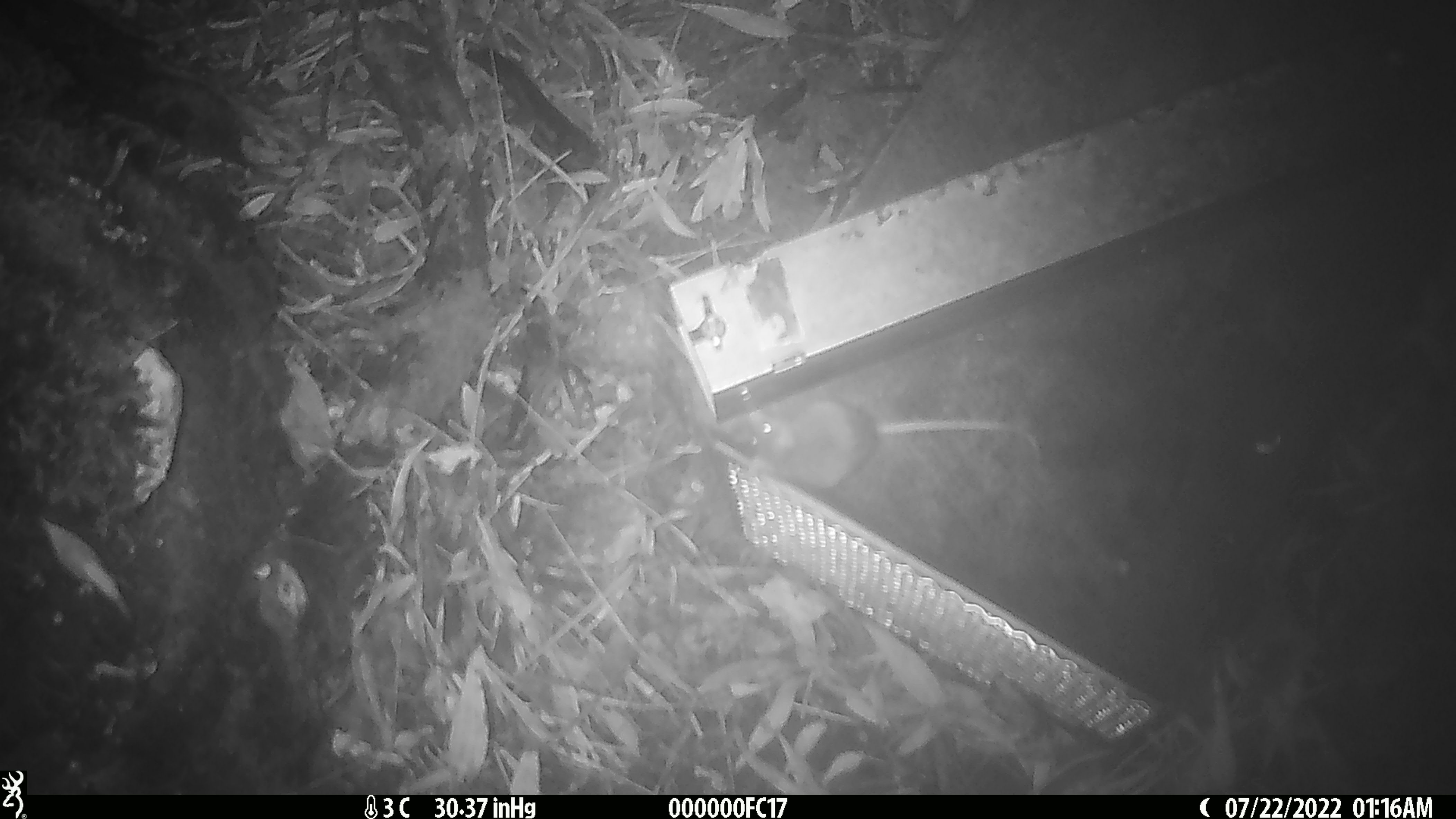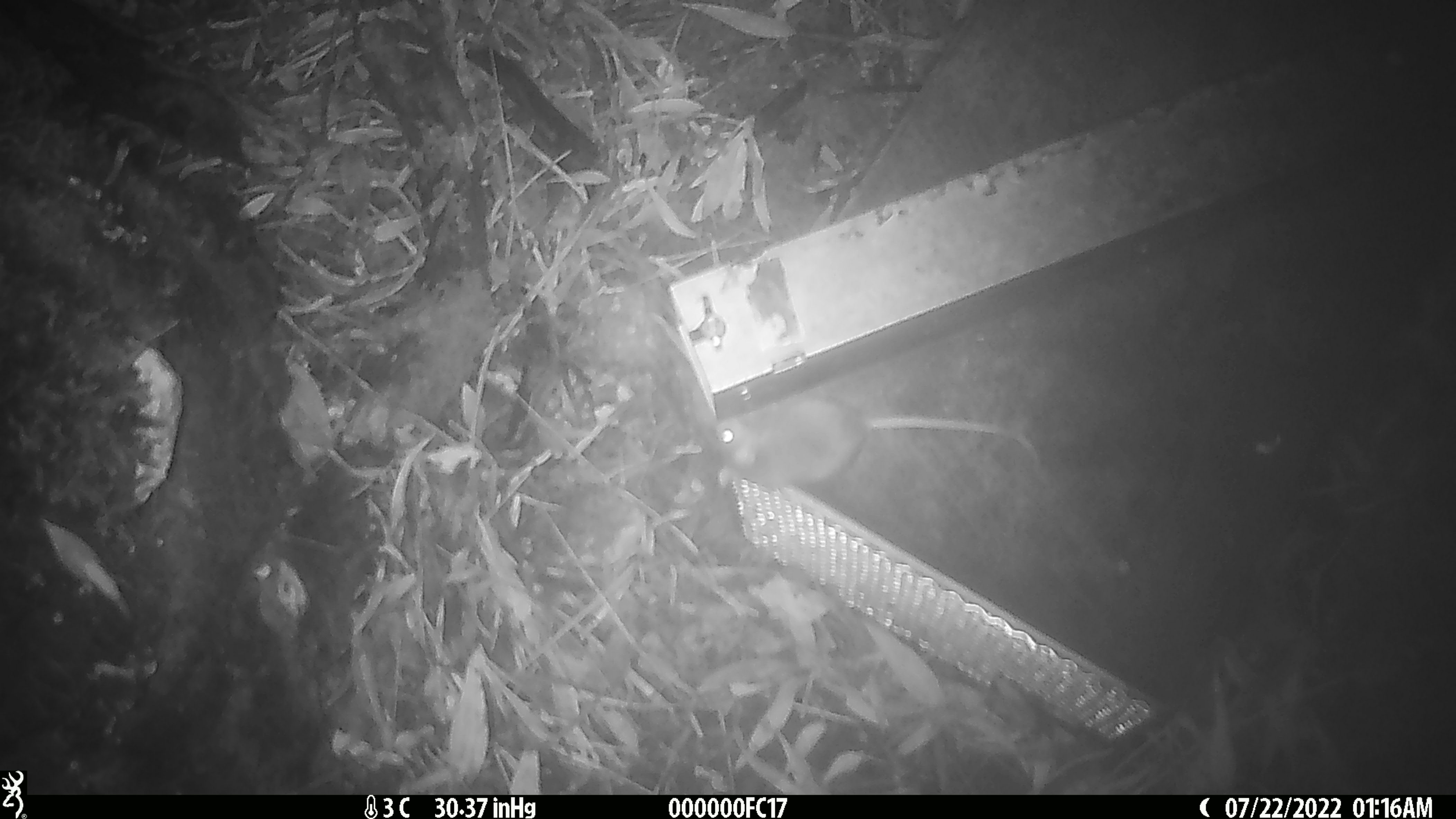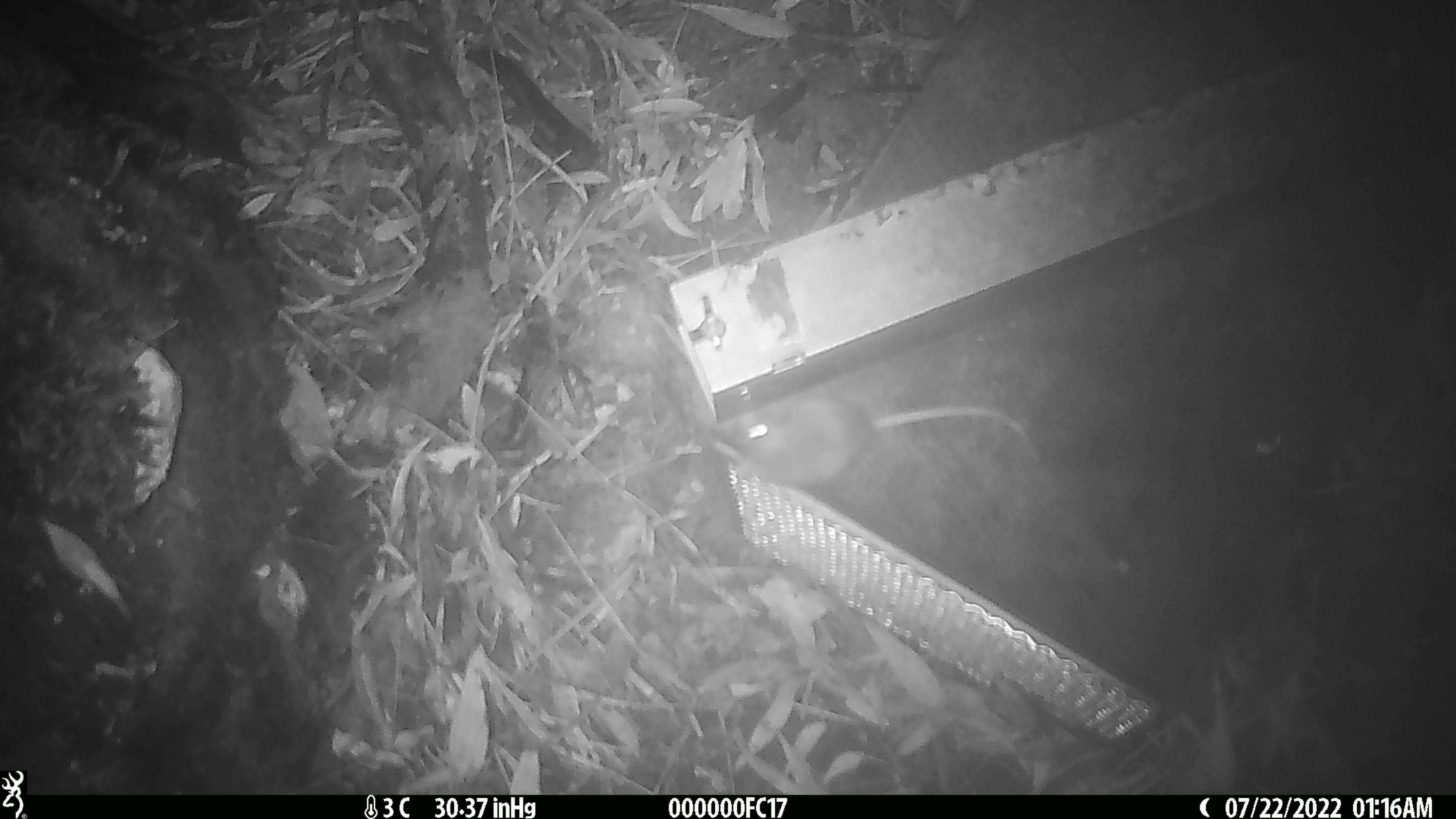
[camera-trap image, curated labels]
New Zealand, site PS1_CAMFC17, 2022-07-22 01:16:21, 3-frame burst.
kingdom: Animalia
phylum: Chordata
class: Mammalia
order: Rodentia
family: Muridae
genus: Mus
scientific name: Mus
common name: mouse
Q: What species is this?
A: Mouse (Mus).